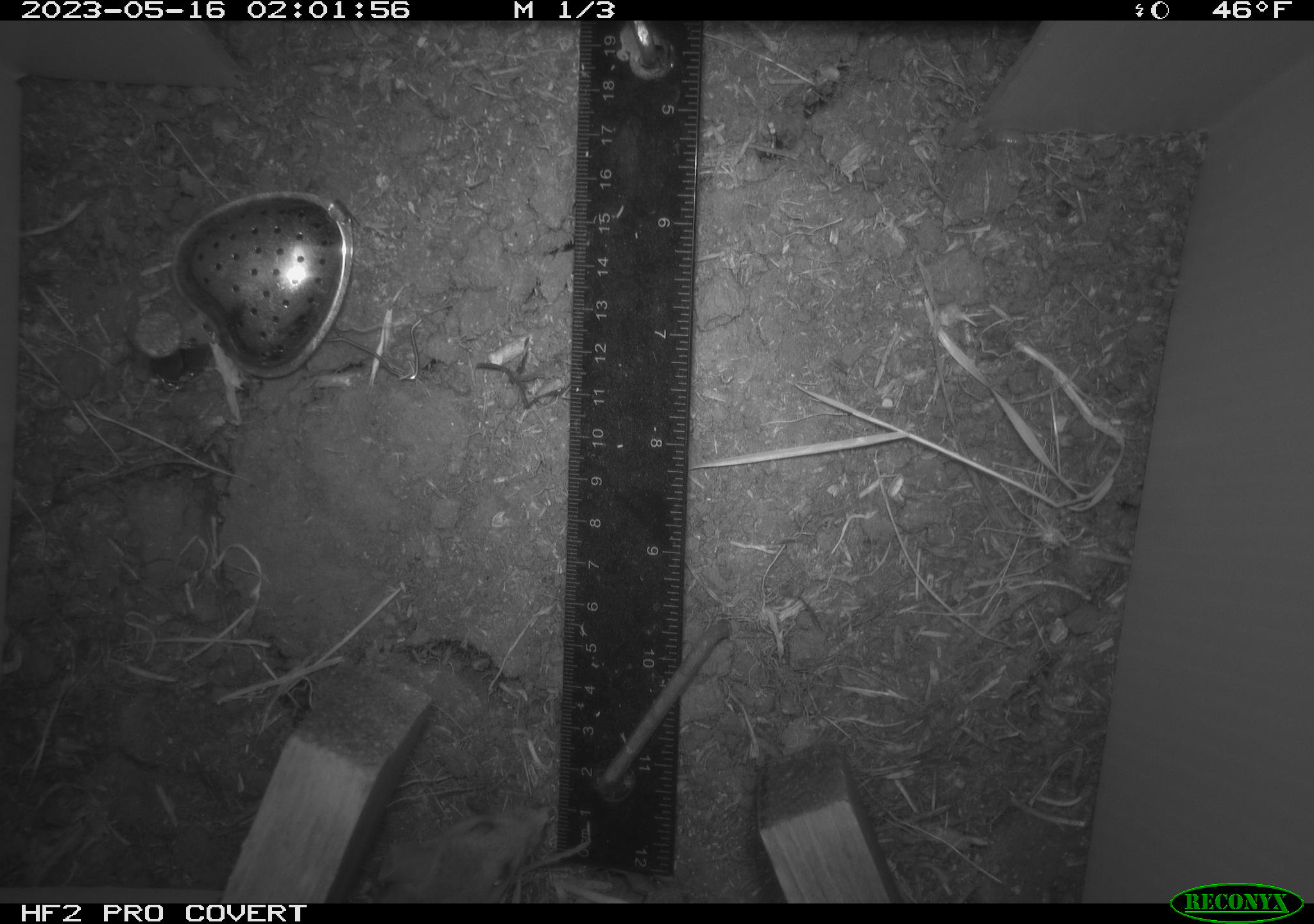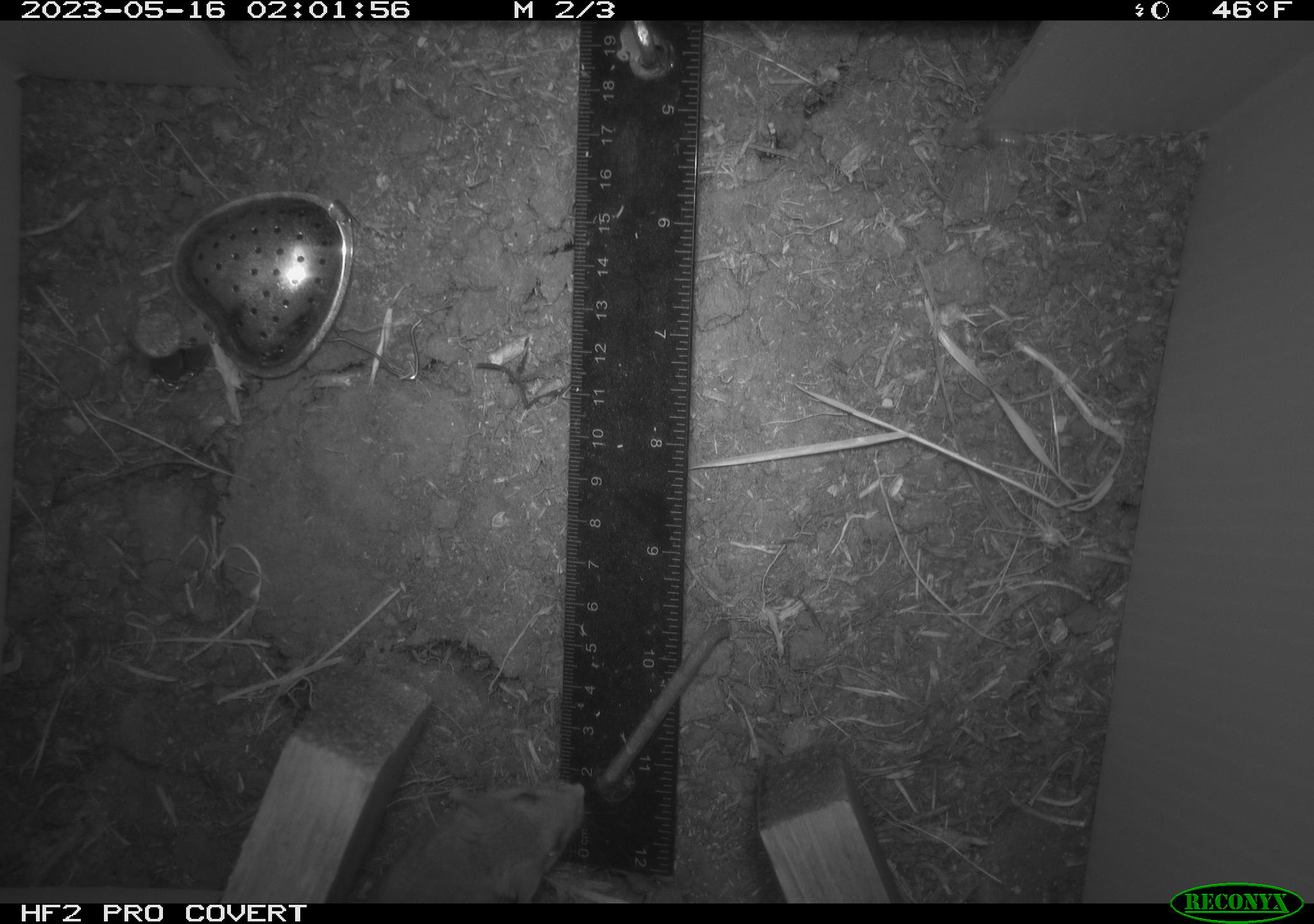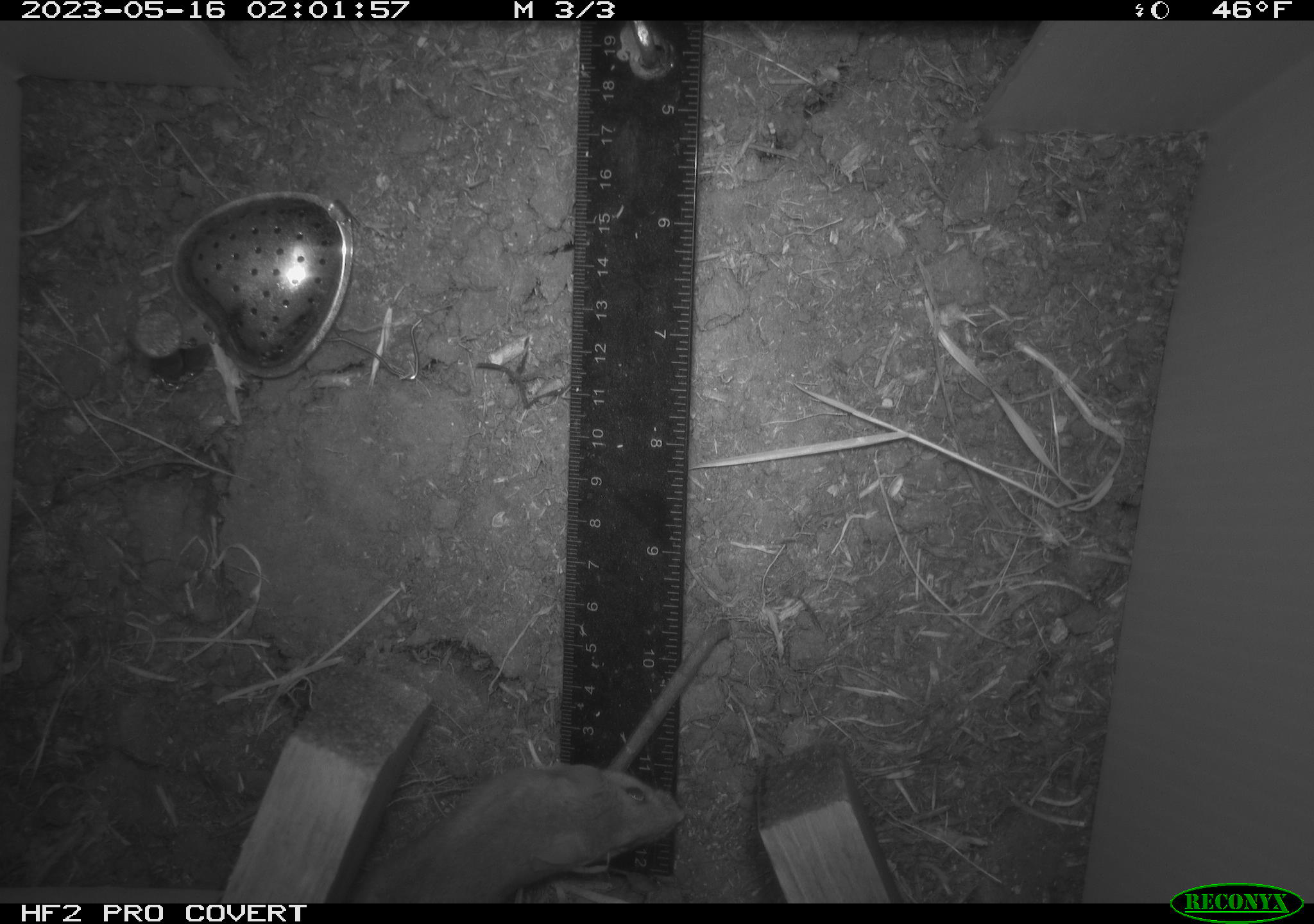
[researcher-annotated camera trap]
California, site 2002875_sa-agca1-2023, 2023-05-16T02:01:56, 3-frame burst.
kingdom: Animalia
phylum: Chordata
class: Mammalia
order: Rodentia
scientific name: Rodentia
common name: mouse species